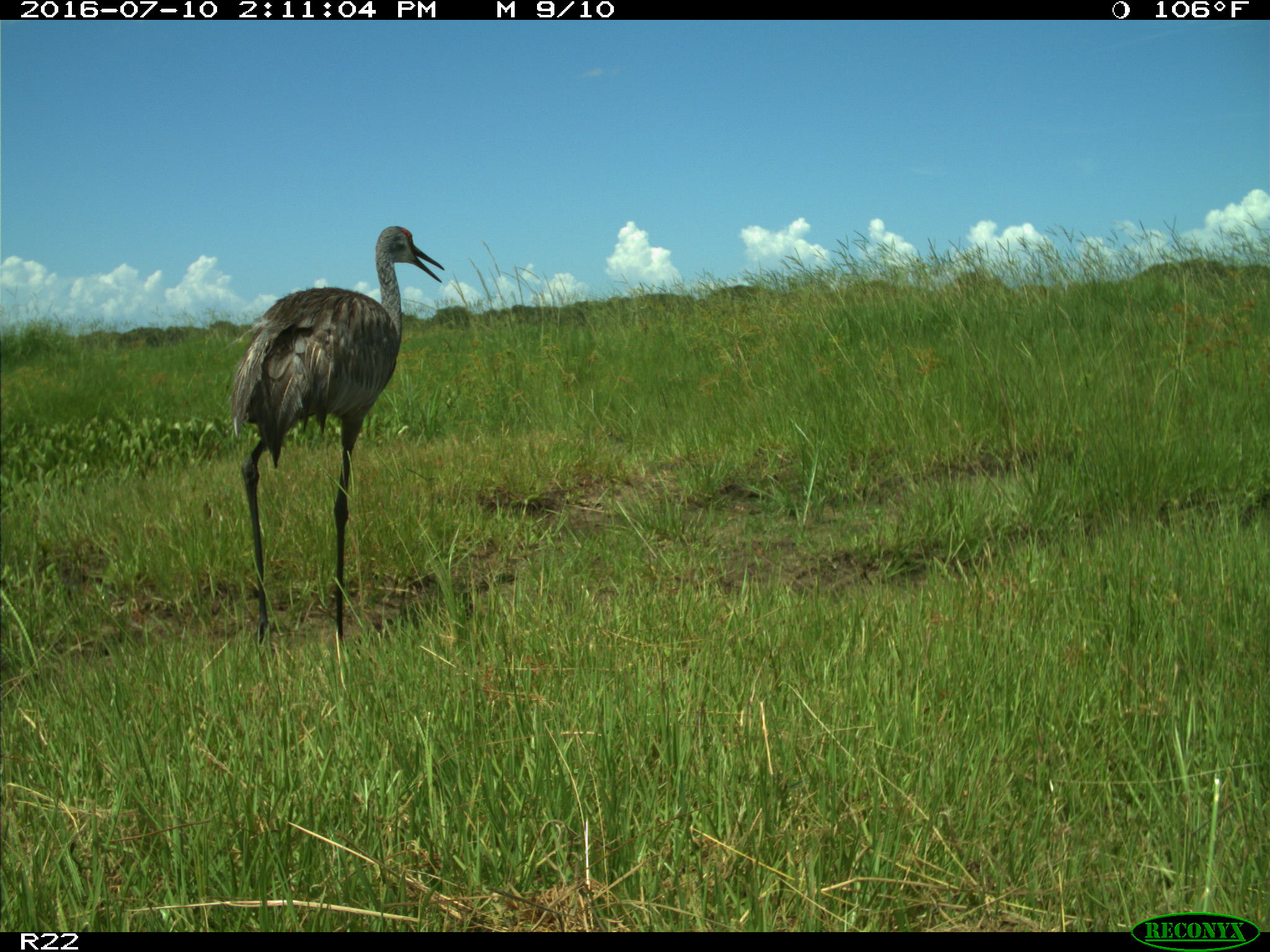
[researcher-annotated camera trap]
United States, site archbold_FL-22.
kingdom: Animalia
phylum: Chordata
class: Aves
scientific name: Aves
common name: birds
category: unidentified bird